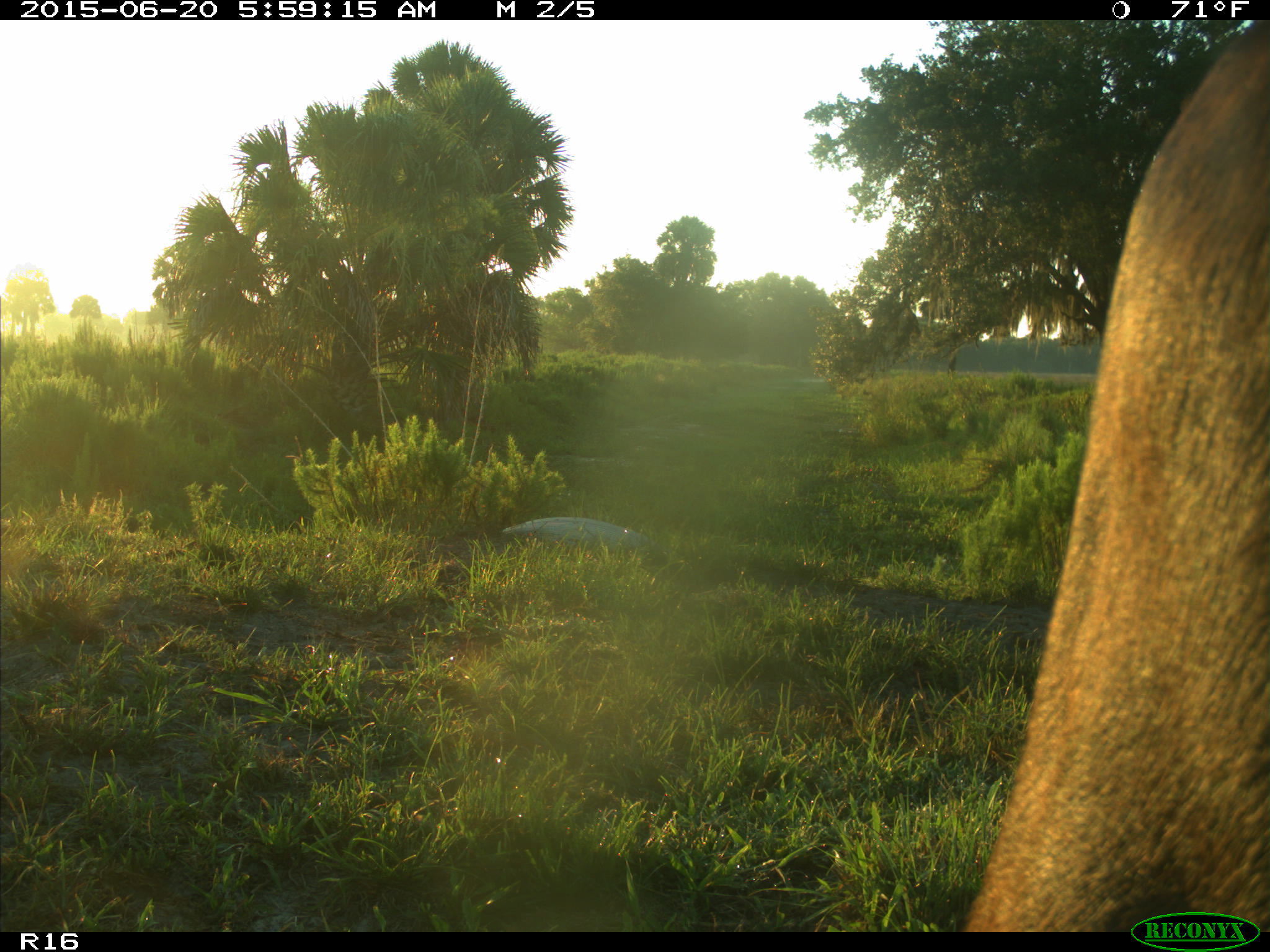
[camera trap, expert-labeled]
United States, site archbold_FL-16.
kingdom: Animalia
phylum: Chordata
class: Mammalia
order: Artiodactyla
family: Bovidae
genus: Bos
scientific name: Bos taurus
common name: domestic cow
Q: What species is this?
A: Bos taurus (domestic cow).